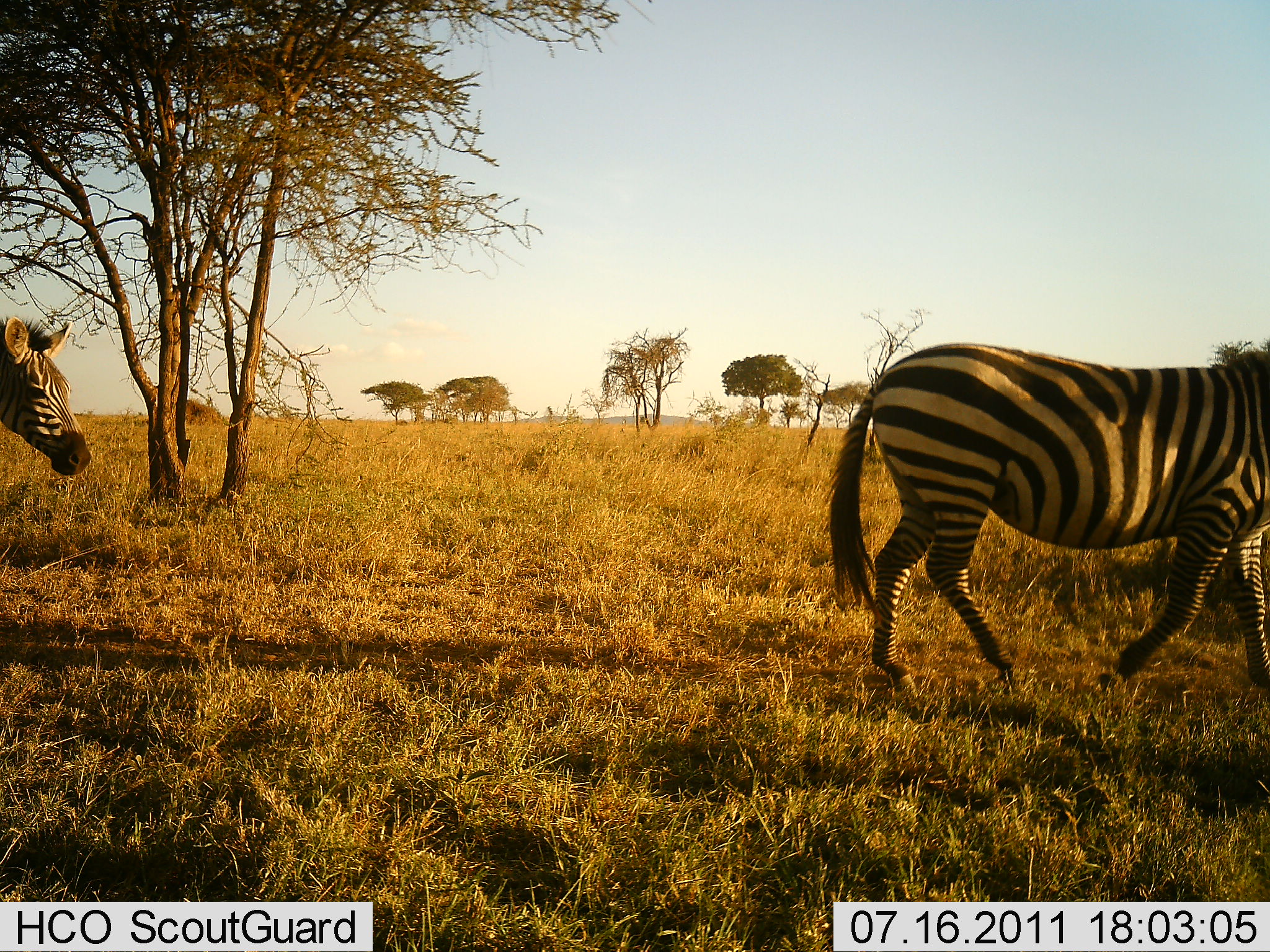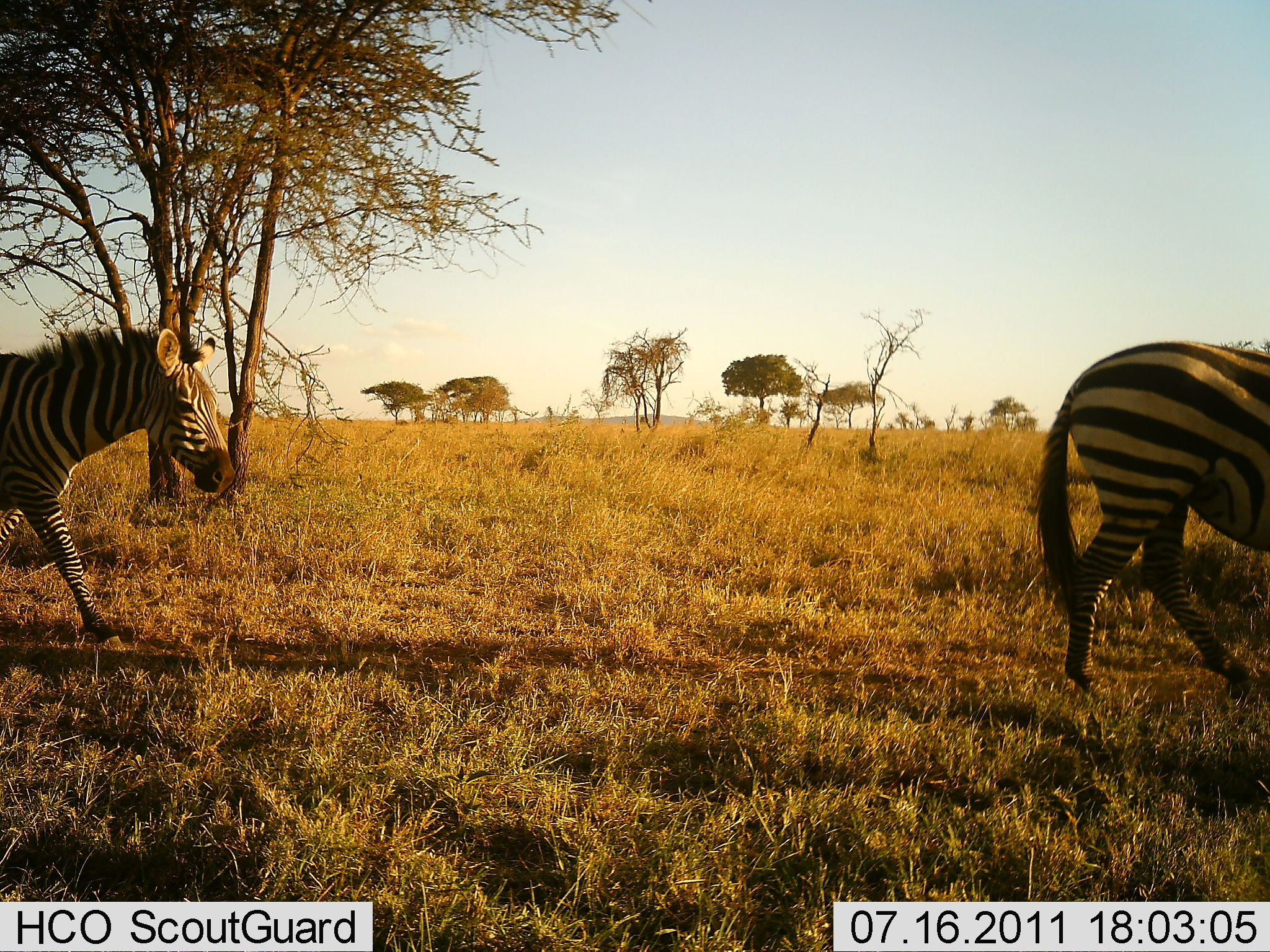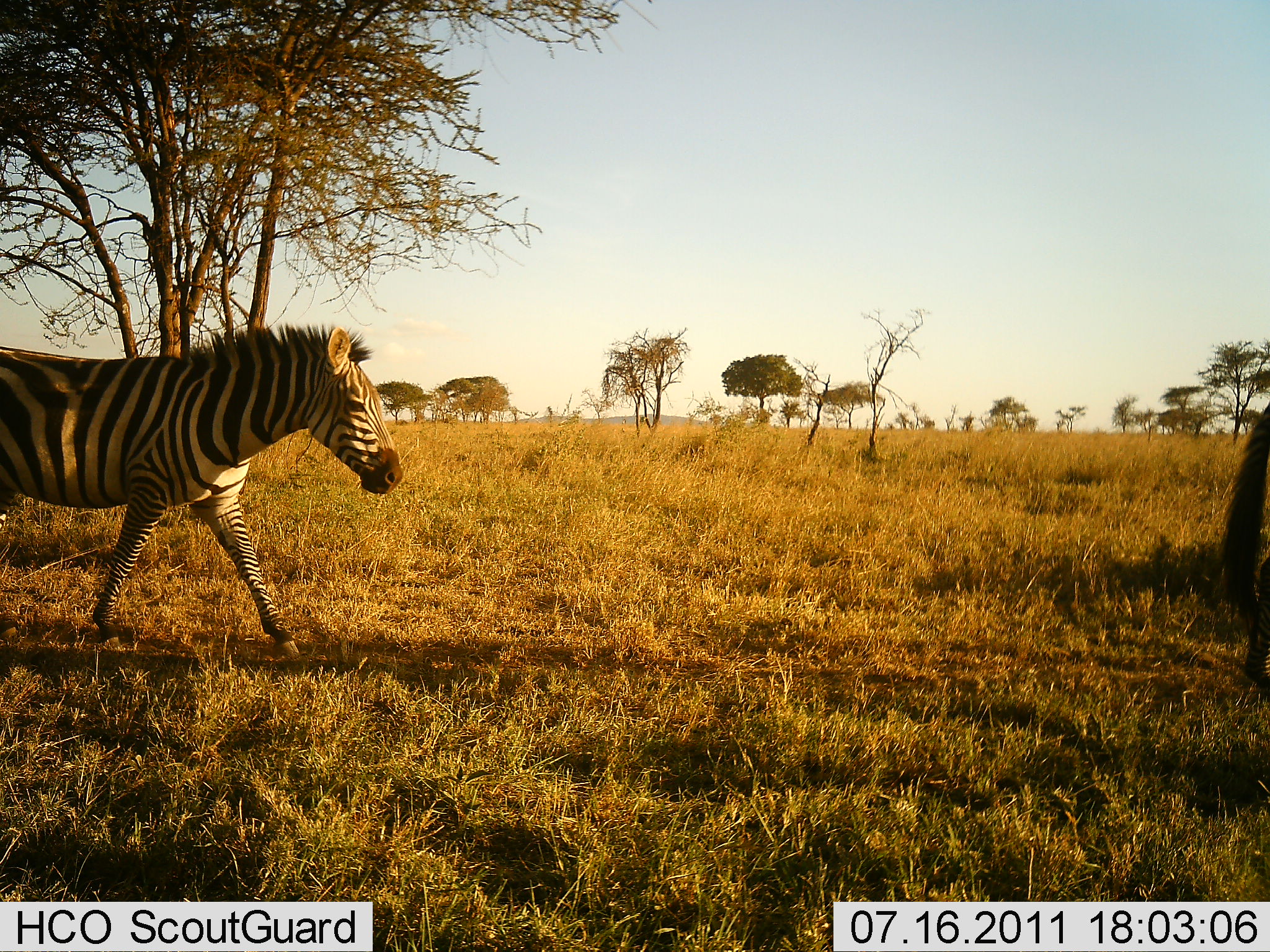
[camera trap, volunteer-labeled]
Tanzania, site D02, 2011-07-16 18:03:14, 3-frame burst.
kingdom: Animalia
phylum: Chordata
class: Mammalia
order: Perissodactyla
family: Equidae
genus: Equus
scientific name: Equus quagga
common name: plains zebra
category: zebra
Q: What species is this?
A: Zebra (plains zebra) (Equus quagga).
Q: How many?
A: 2.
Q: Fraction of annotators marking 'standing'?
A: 27%.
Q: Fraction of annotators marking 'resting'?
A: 0%.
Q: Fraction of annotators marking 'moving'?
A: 91%.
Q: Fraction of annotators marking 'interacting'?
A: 0%.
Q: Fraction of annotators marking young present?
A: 0%.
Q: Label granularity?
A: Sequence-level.